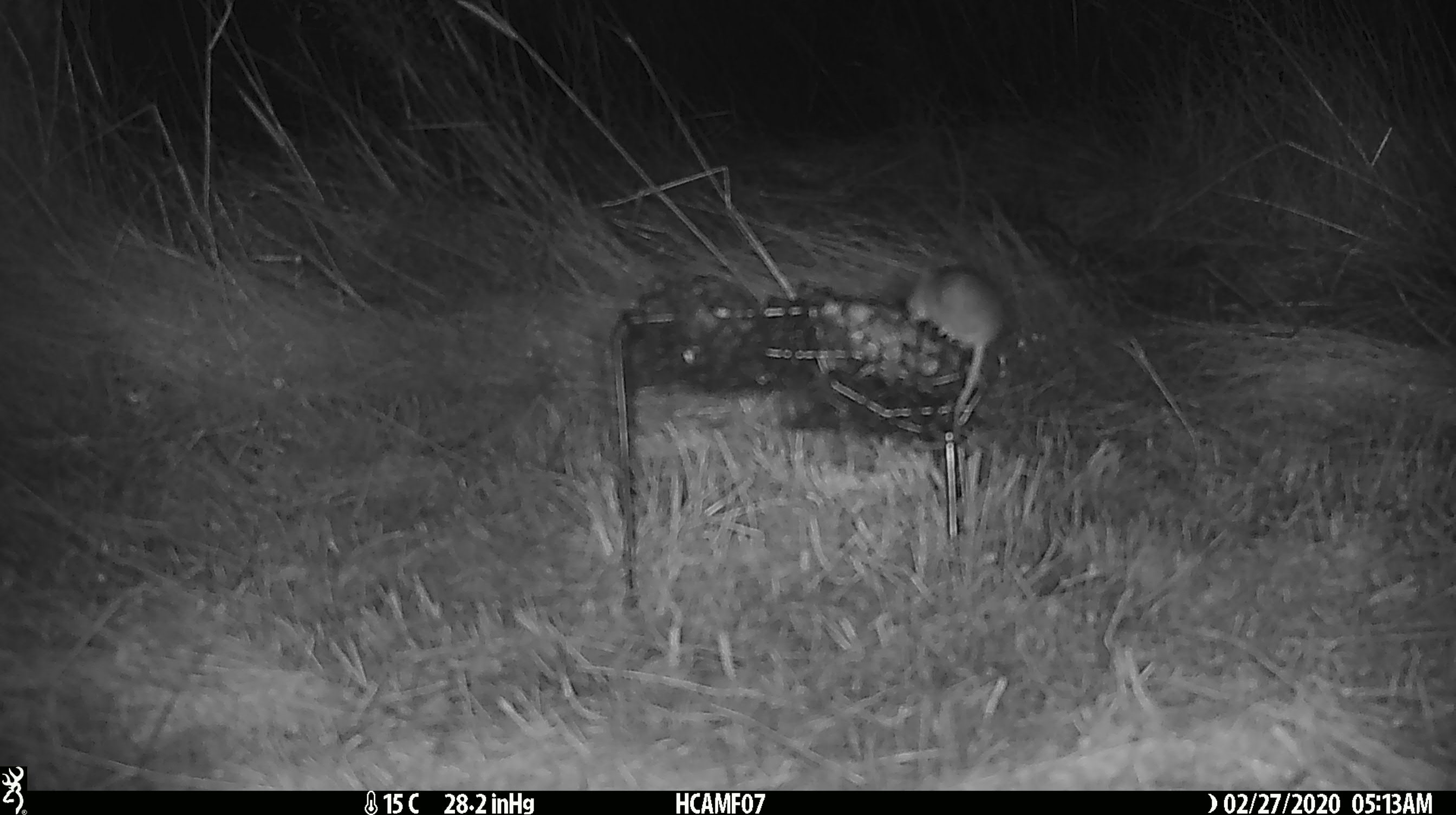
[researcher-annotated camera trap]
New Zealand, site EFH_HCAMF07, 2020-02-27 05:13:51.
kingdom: Animalia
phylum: Chordata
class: Mammalia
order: Rodentia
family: Muridae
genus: Mus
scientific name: Mus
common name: mouse